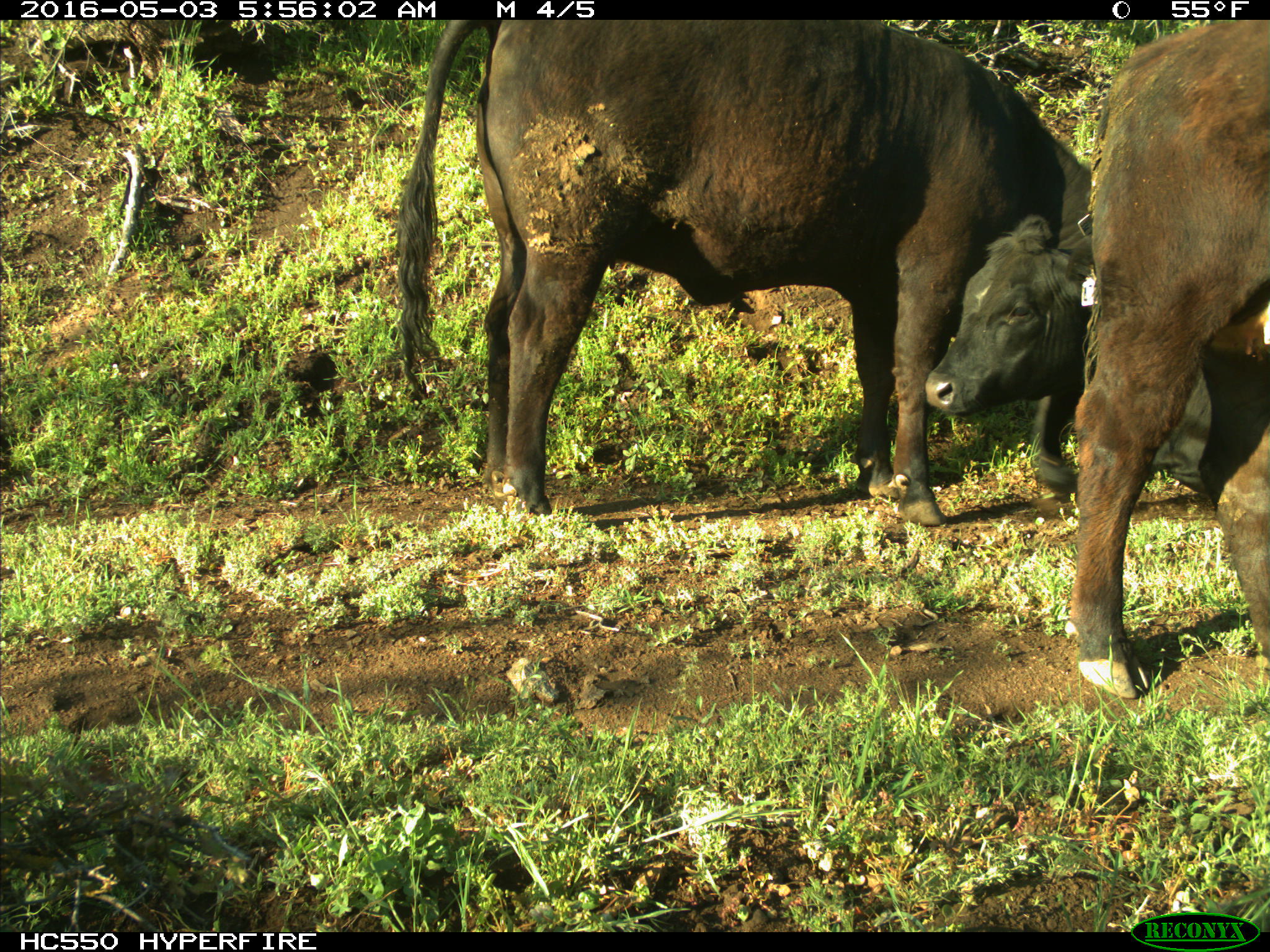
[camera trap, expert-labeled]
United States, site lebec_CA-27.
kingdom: Animalia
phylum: Chordata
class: Mammalia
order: Artiodactyla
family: Bovidae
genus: Bos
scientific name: Bos taurus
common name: domestic cow